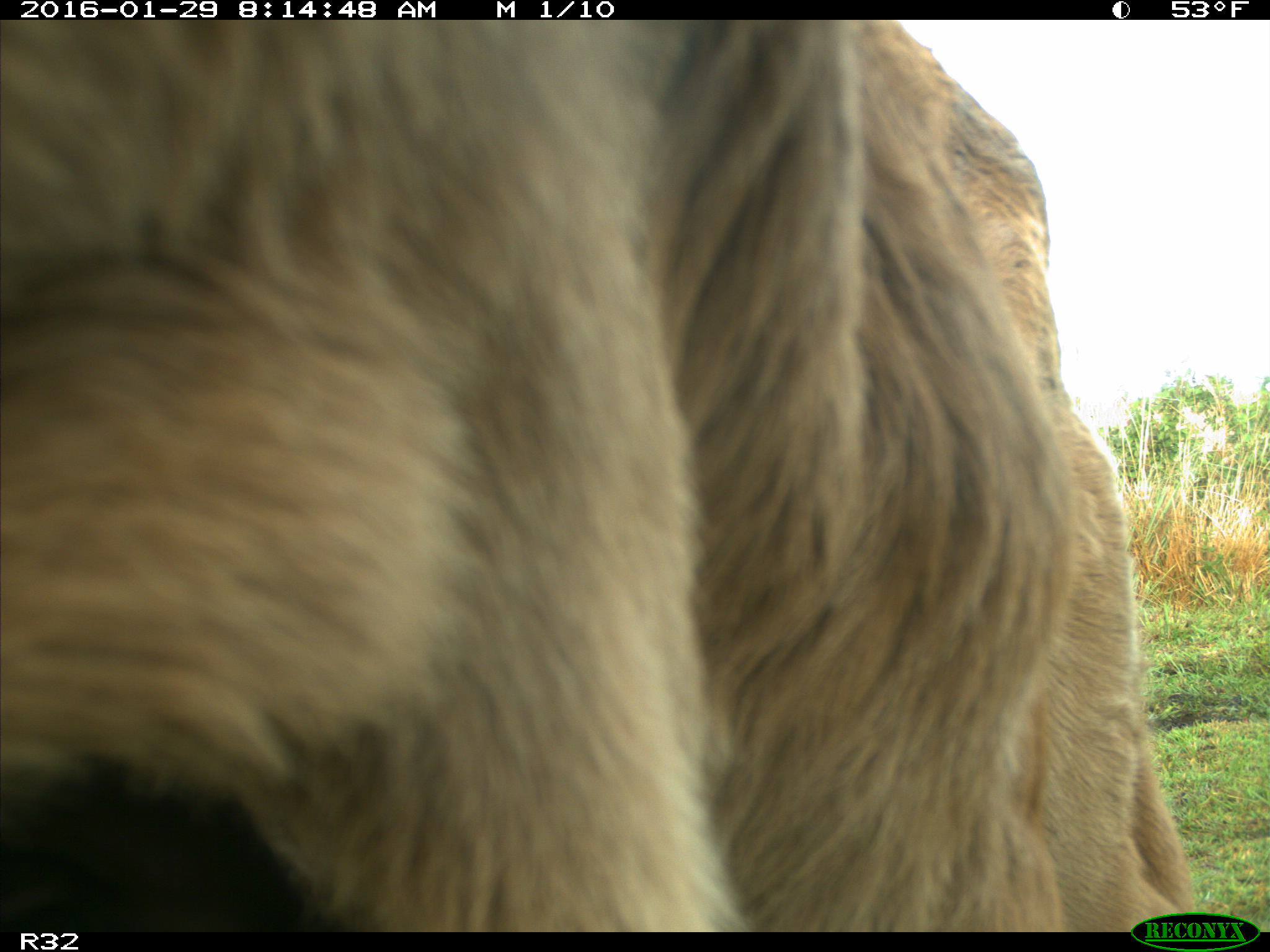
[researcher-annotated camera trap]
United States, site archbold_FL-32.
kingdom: Animalia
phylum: Chordata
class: Mammalia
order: Artiodactyla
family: Bovidae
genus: Bos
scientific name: Bos taurus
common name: domestic cow